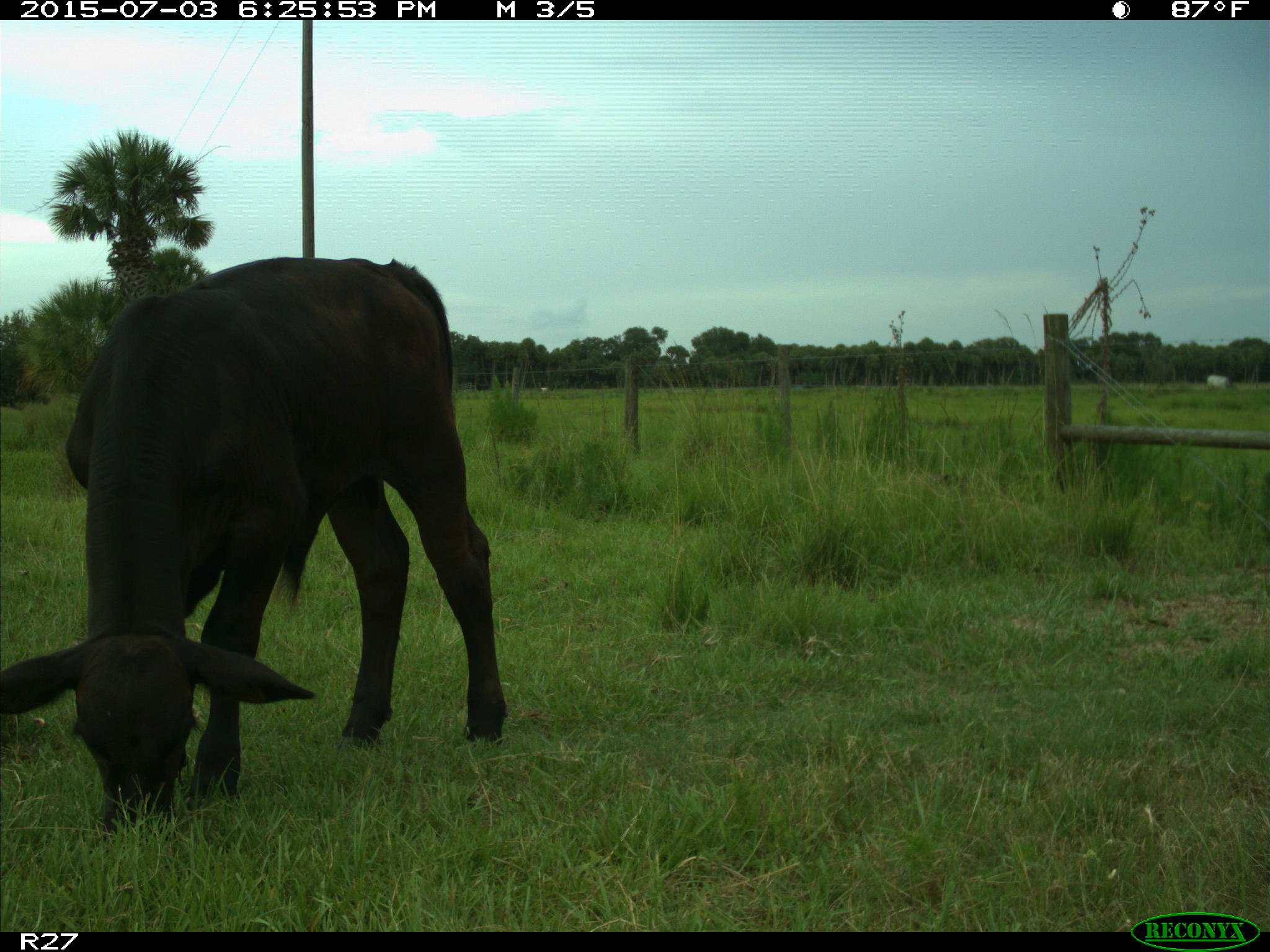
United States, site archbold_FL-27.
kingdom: Animalia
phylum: Chordata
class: Mammalia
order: Artiodactyla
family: Bovidae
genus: Bos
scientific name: Bos taurus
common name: domestic cow